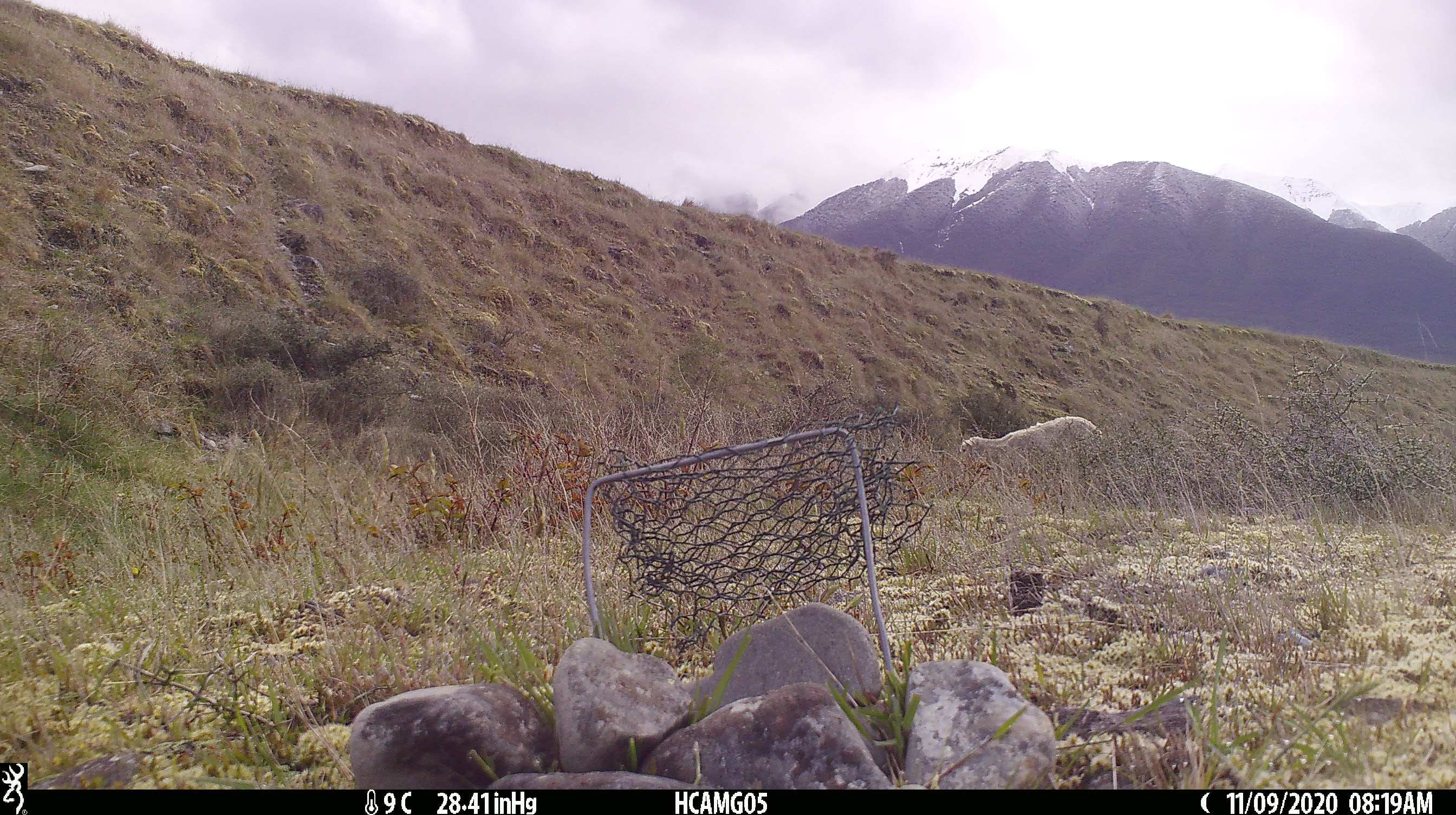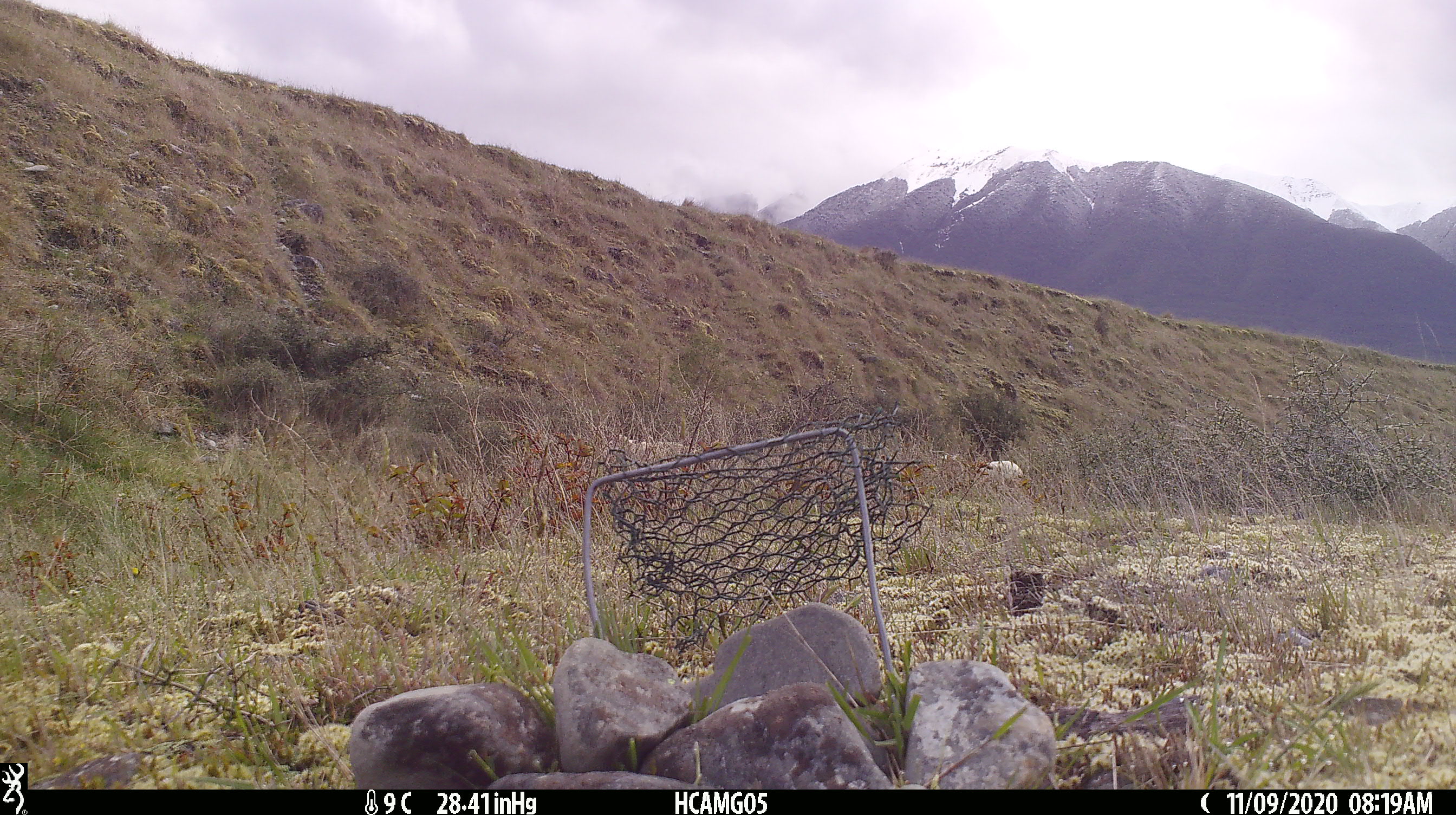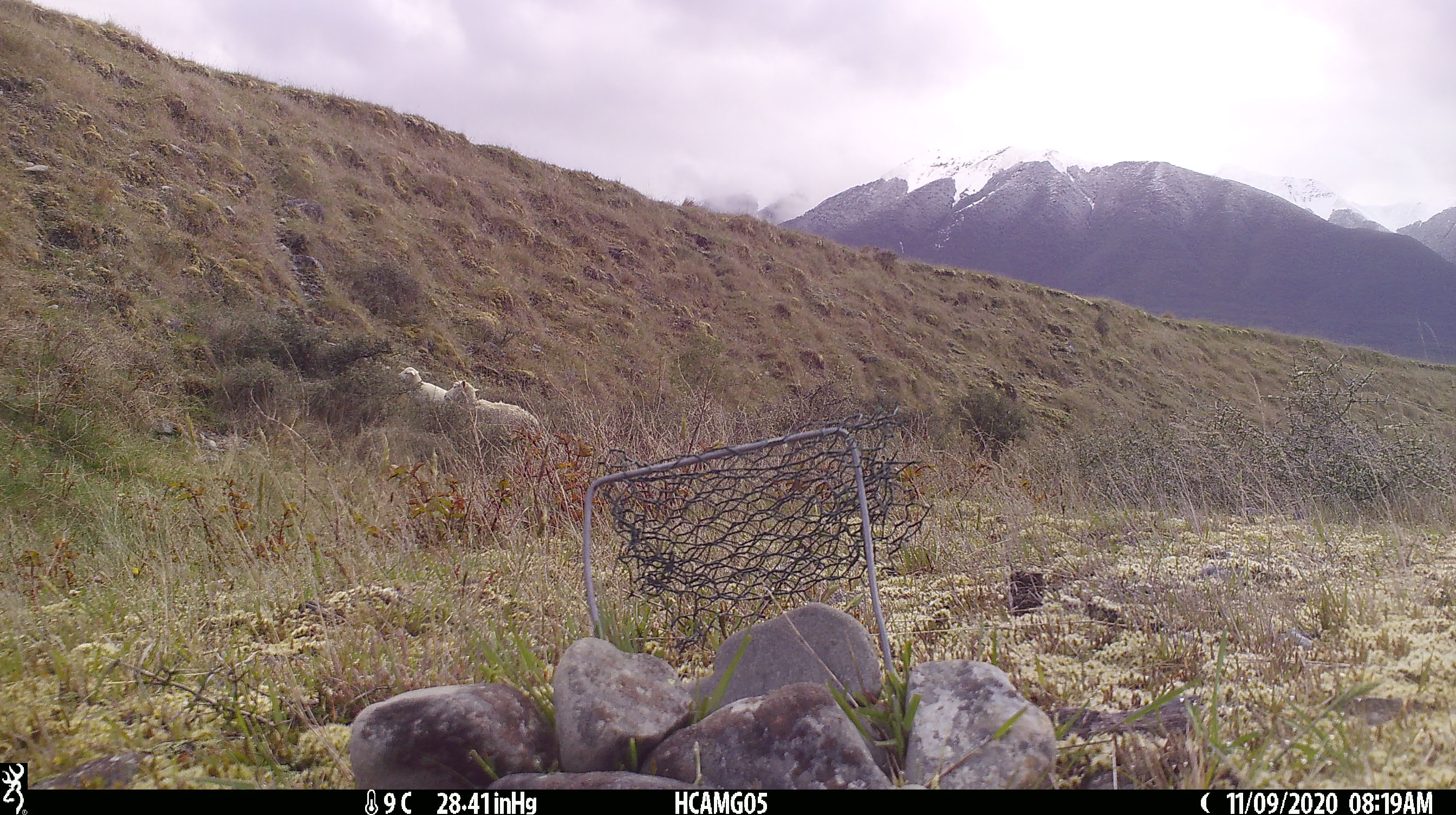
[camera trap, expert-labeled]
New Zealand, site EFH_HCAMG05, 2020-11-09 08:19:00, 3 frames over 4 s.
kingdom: Animalia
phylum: Chordata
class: Mammalia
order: Artiodactyla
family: Bovidae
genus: Ovis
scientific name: Ovis aries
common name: domestic sheep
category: sheep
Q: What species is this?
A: Sheep (domestic sheep) (Ovis aries).